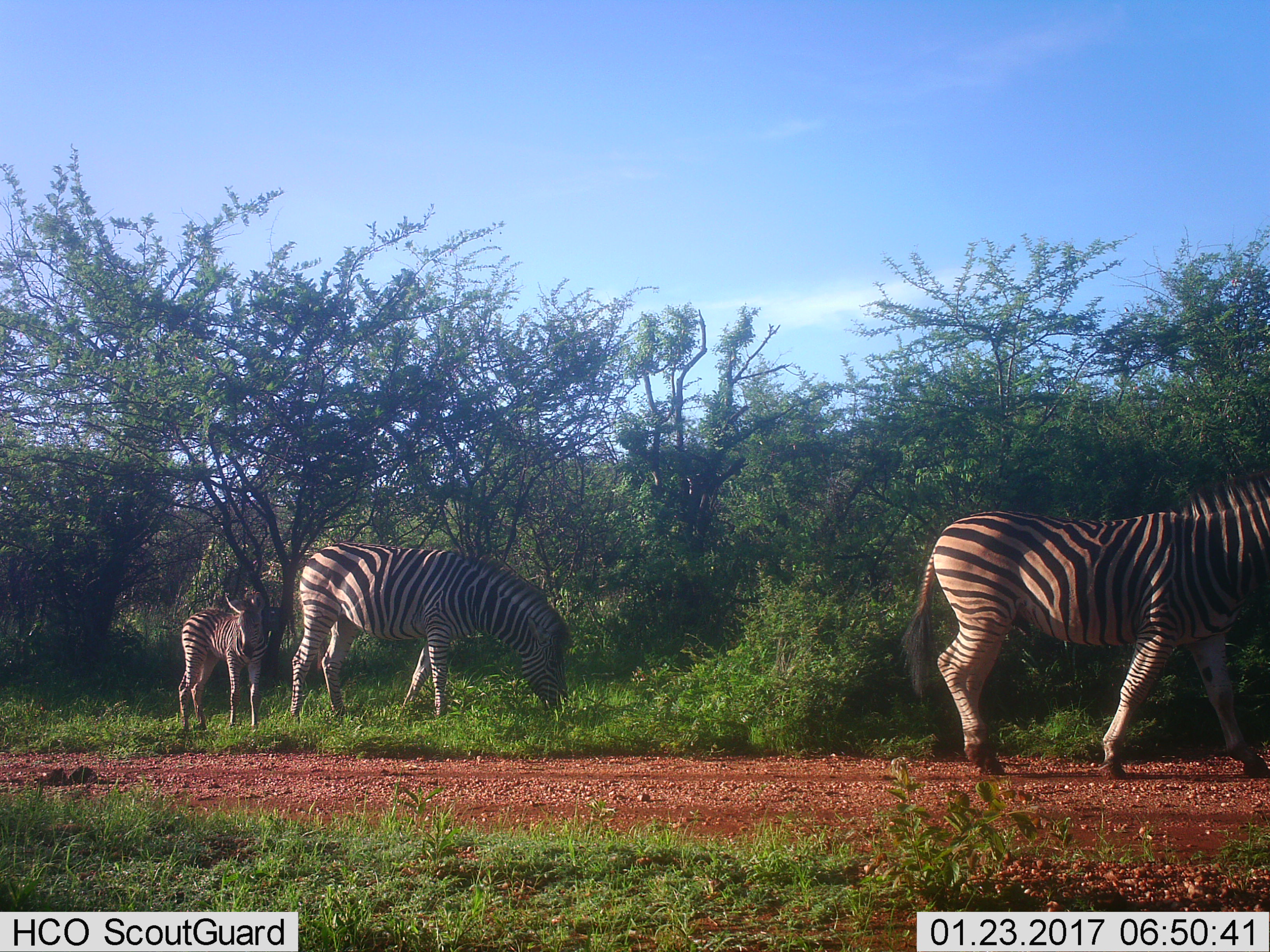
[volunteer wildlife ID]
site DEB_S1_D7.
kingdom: Animalia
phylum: Chordata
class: Mammalia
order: Perissodactyla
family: Equidae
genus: Equus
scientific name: Equus quagga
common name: plains zebra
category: zebraplains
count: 3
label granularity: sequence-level